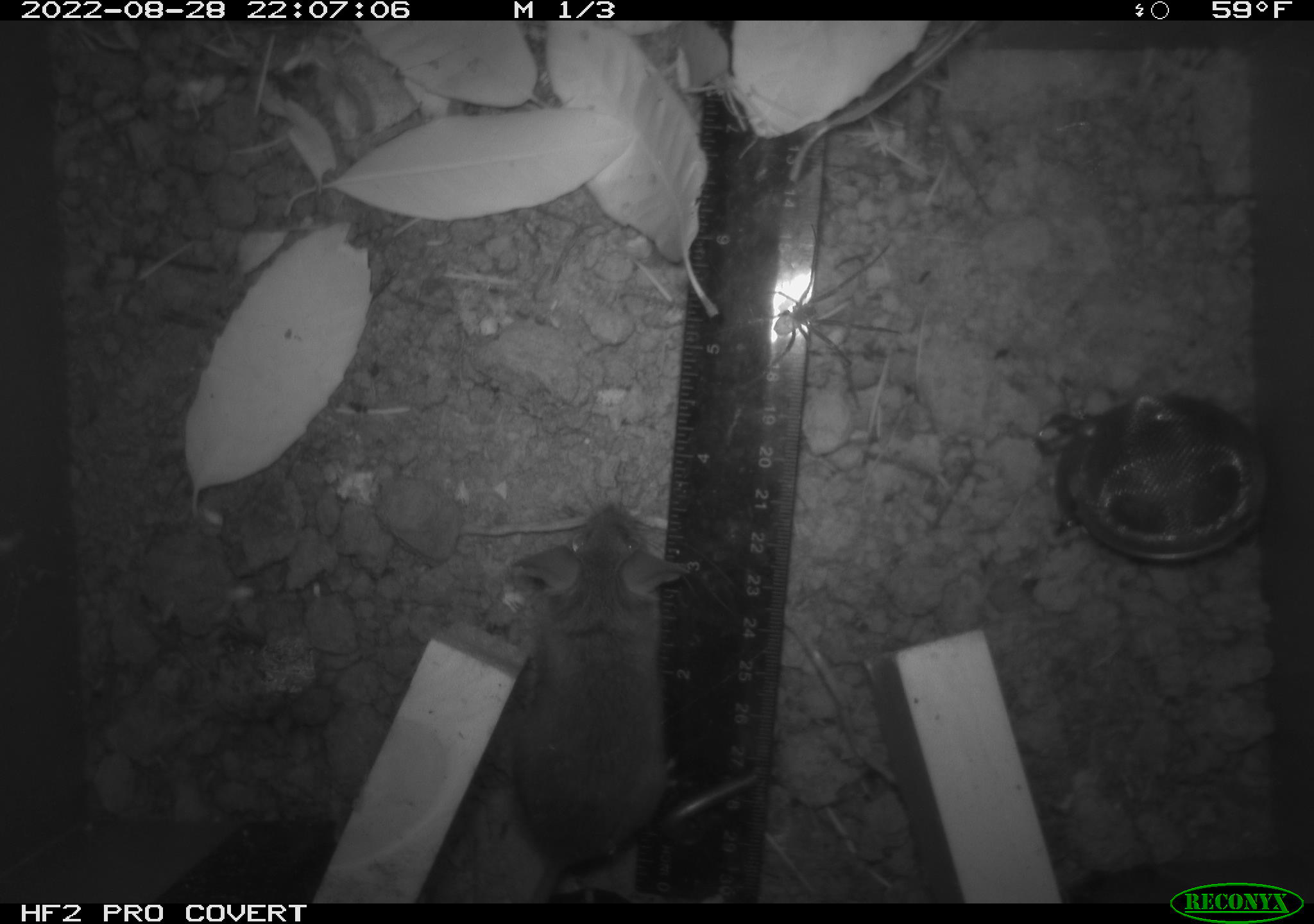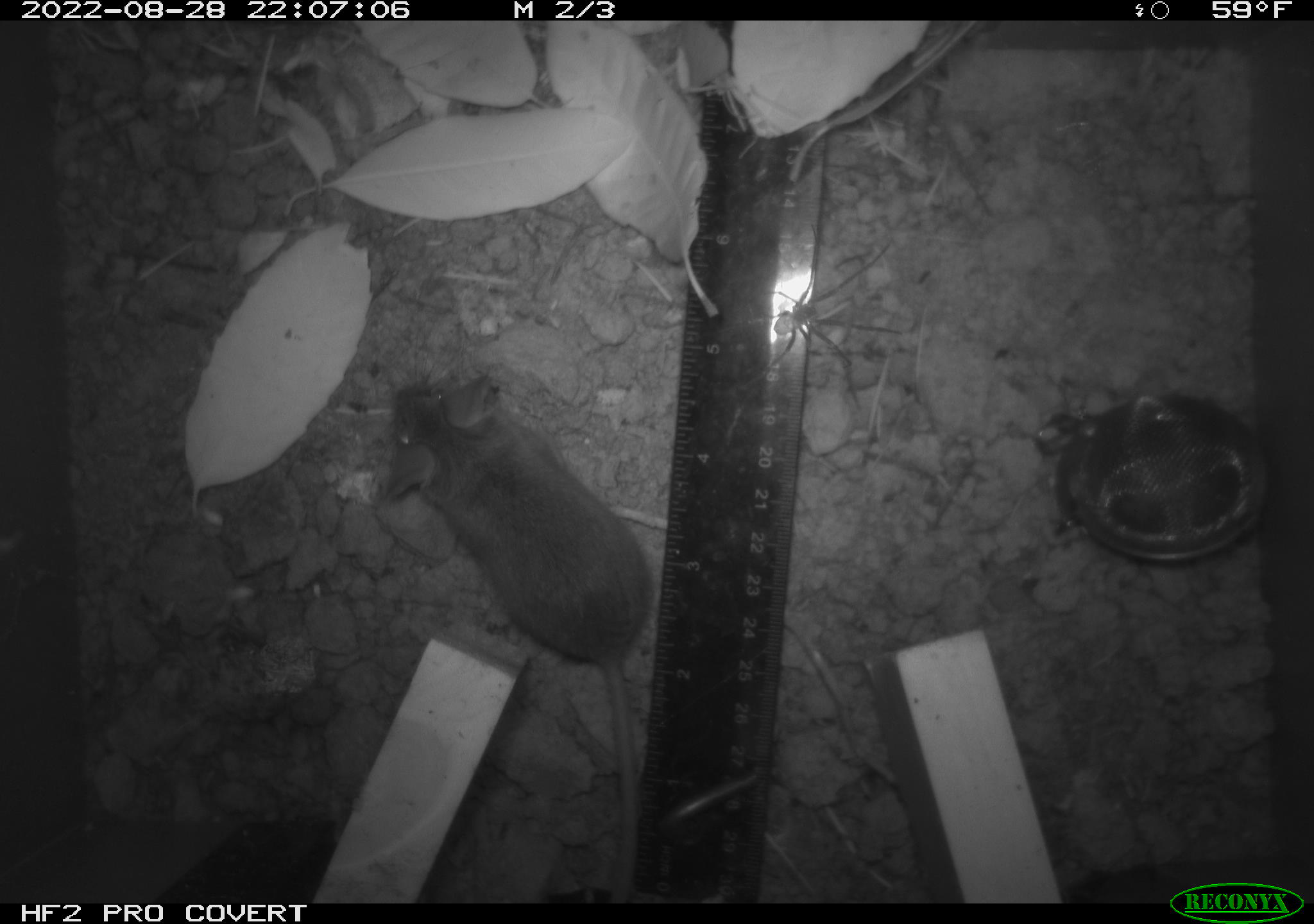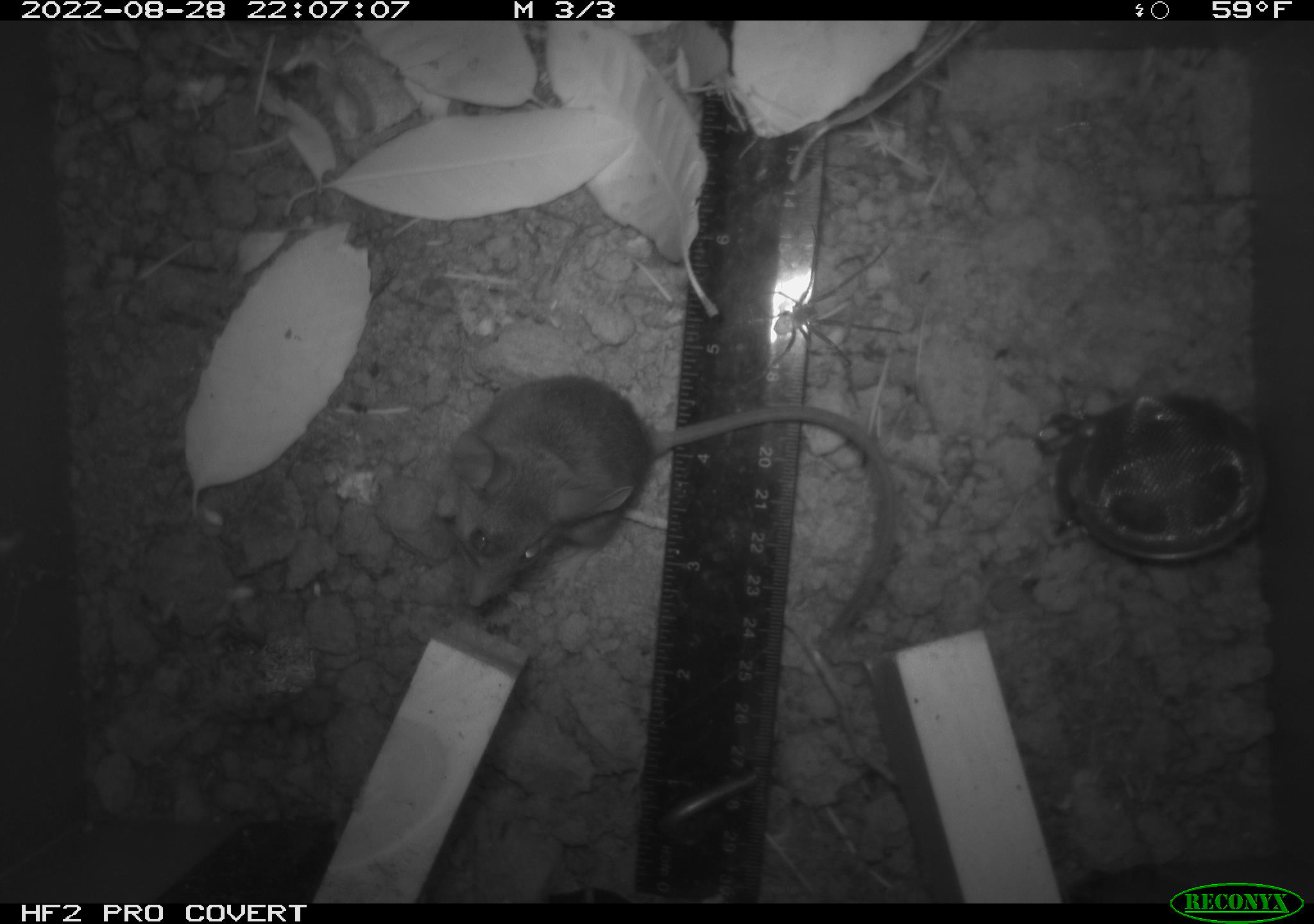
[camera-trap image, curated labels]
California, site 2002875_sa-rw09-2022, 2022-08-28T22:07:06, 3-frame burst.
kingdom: Animalia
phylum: Arthropoda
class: Arachnida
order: Araneae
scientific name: Araneae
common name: spider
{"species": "spider (Araneae)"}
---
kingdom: Animalia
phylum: Chordata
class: Mammalia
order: Rodentia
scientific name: Rodentia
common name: rodent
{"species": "rodent (Rodentia)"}